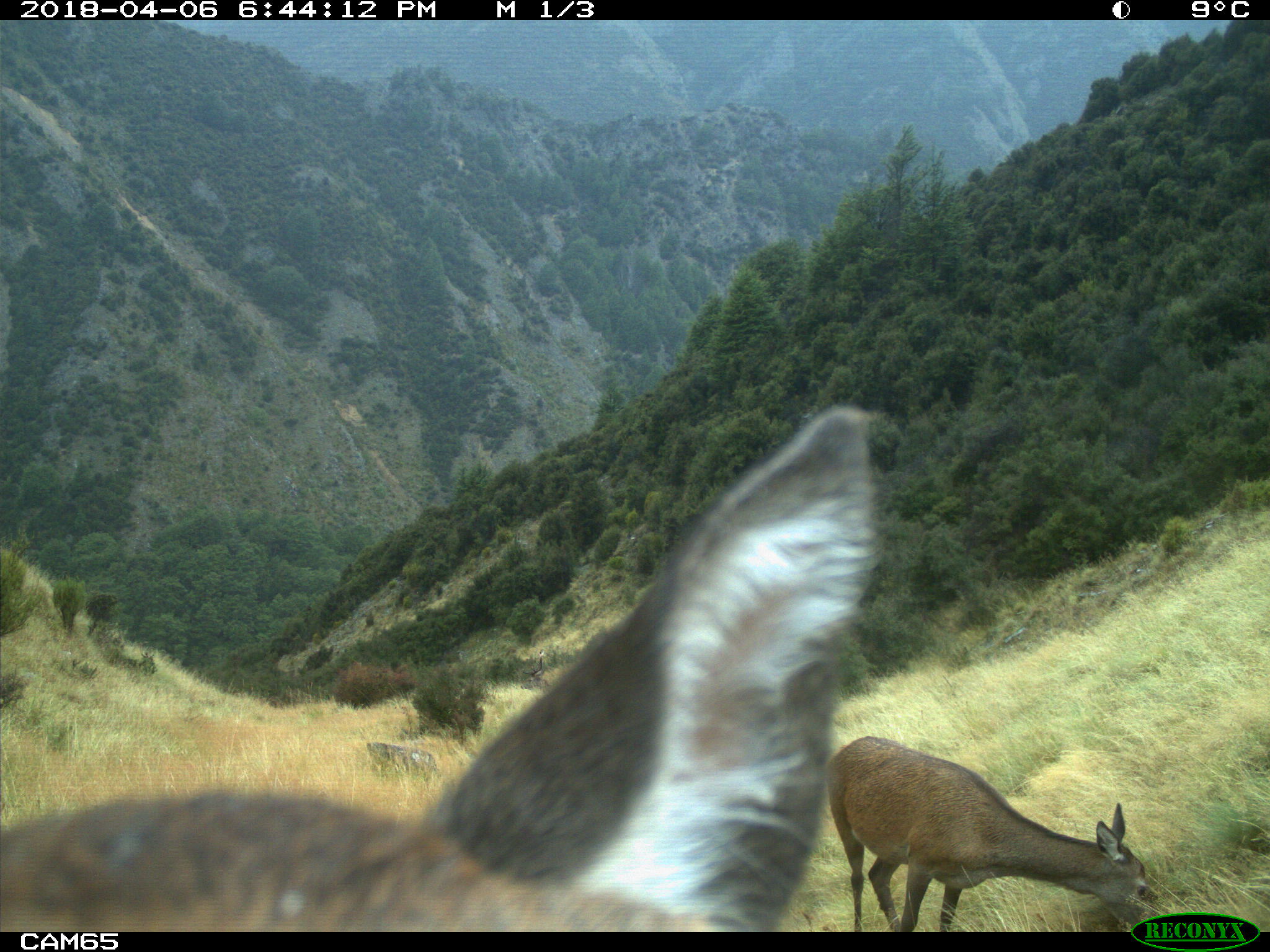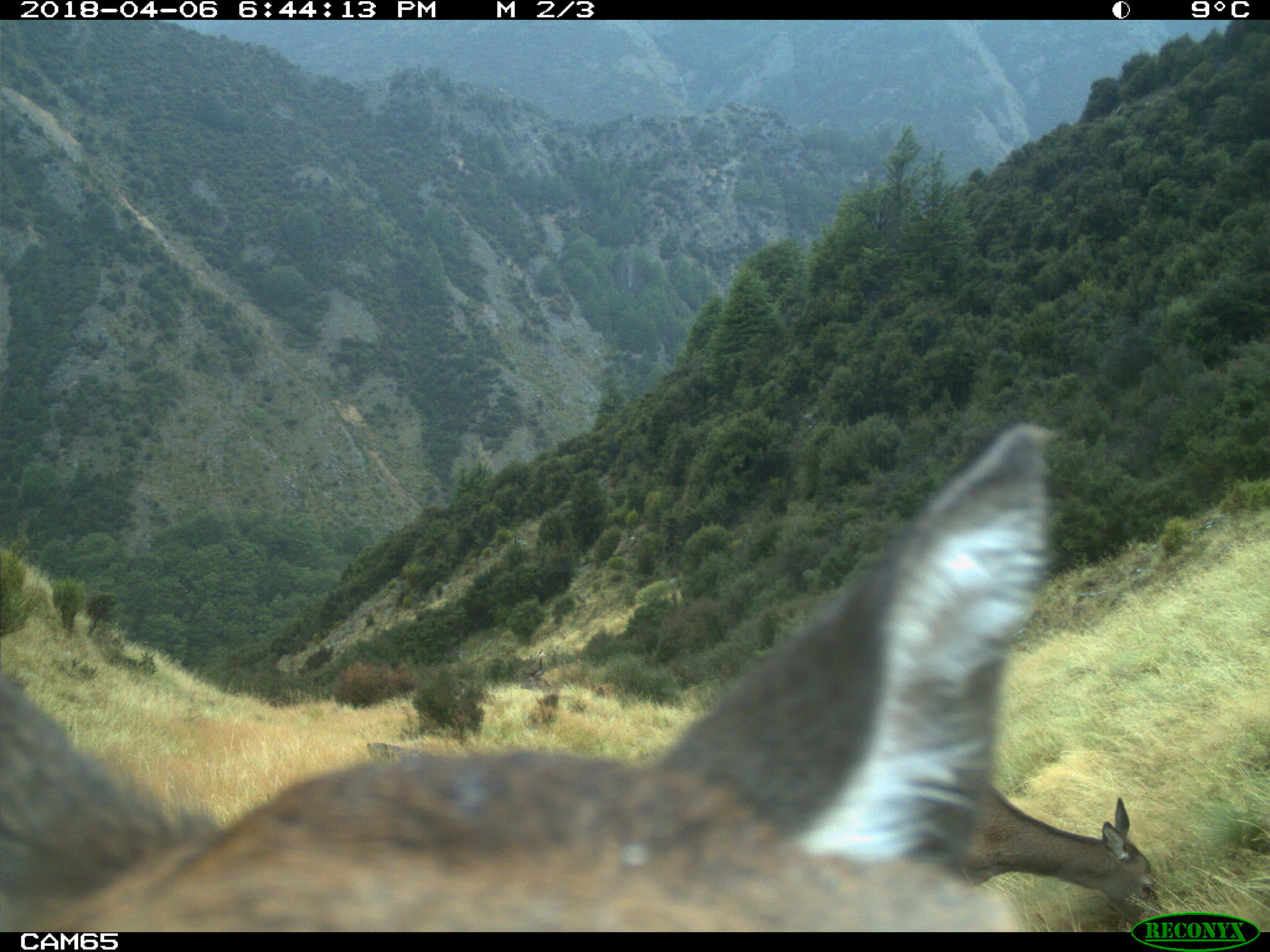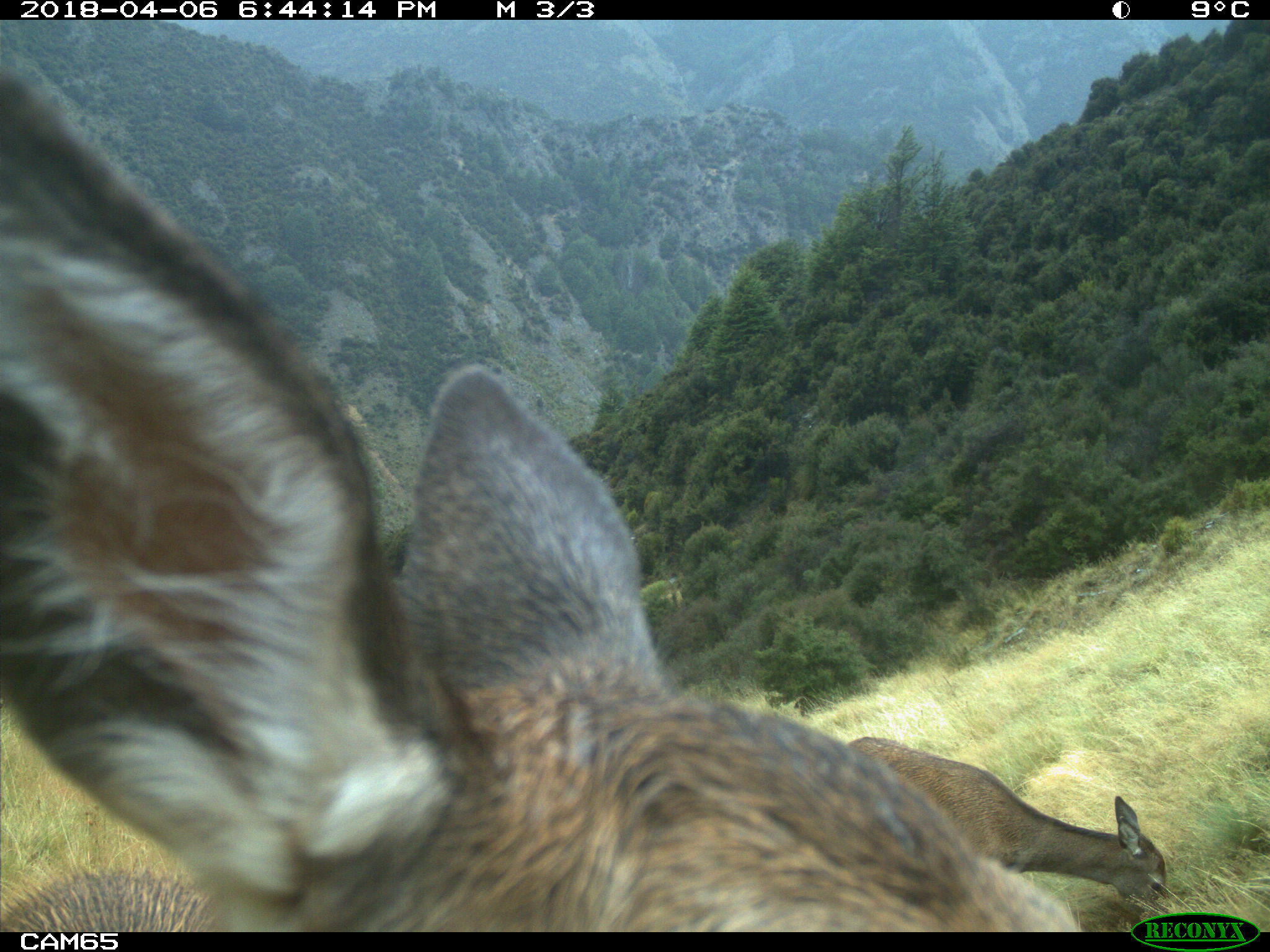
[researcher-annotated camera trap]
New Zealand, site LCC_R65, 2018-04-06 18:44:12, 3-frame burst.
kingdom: Animalia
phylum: Chordata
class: Mammalia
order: Artiodactyla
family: Cervidae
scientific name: Cervidae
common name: deer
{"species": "deer (Cervidae)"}